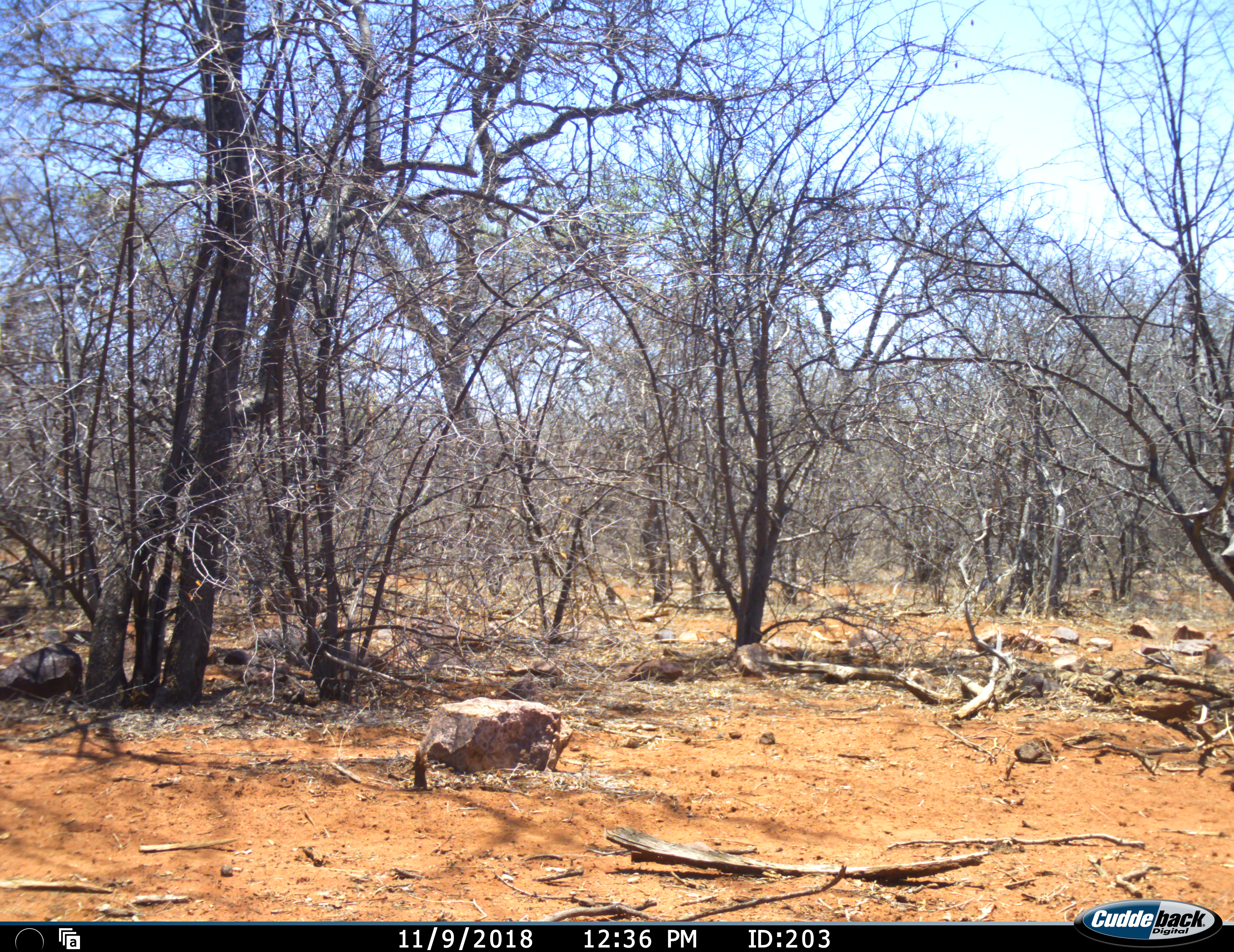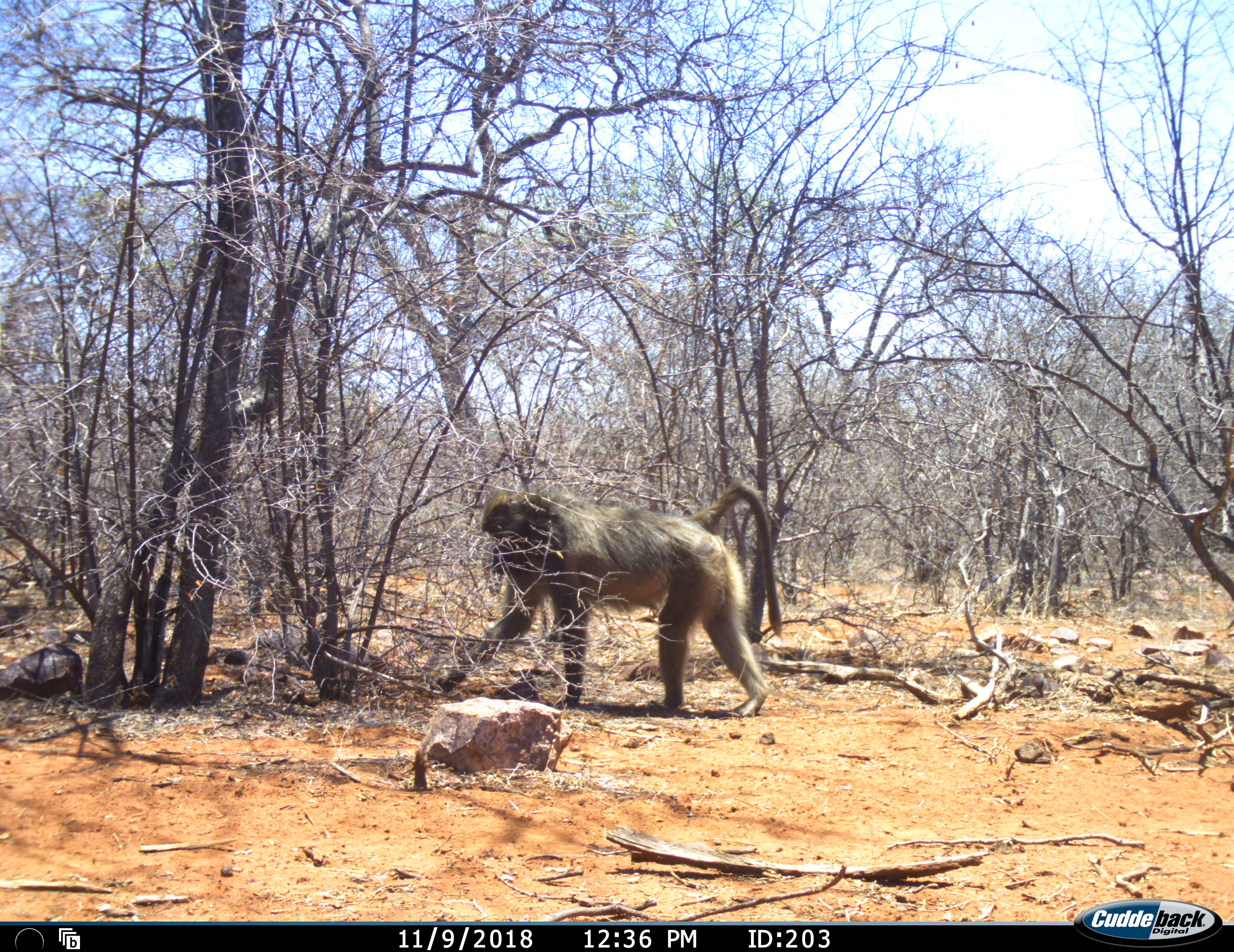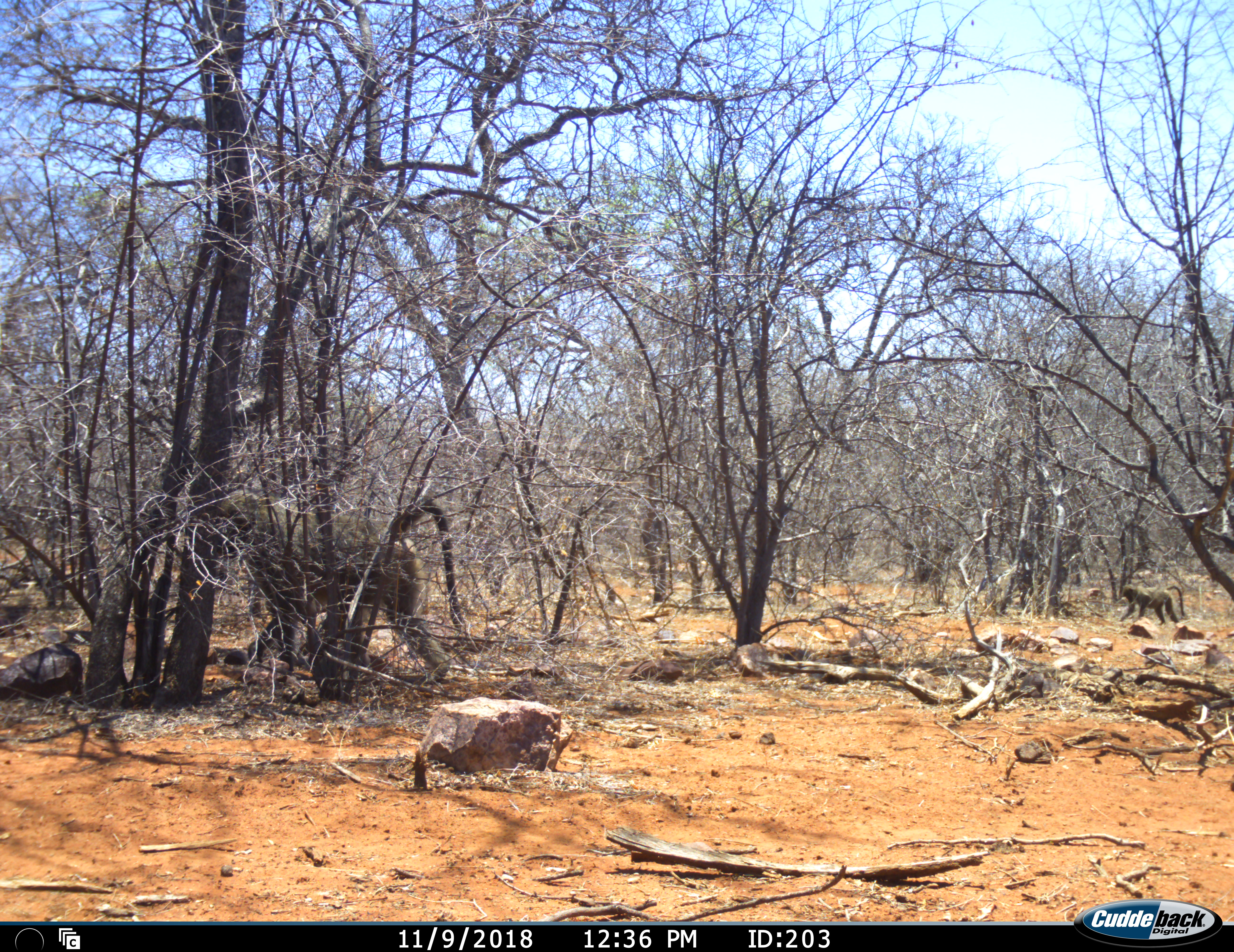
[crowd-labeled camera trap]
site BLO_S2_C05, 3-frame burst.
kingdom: Animalia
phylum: Chordata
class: Mammalia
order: Primates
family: Cercopithecidae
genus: Papio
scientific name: Papio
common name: baboon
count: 2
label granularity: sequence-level